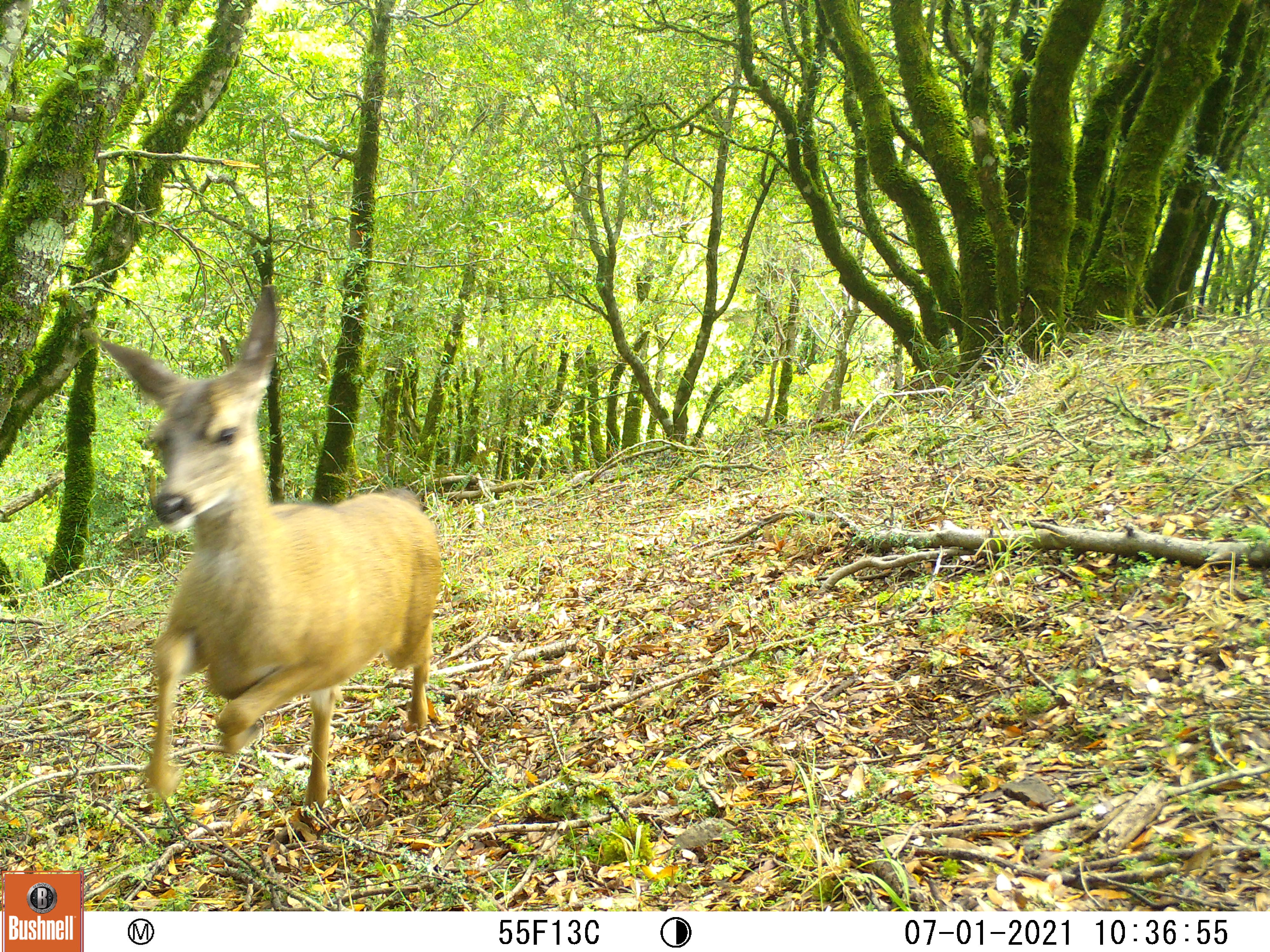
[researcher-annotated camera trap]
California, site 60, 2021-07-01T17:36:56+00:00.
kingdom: Animalia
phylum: Chordata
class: Mammalia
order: Artiodactyla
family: Cervidae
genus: Odocoileus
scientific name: Odocoileus hemionus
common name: mule deer